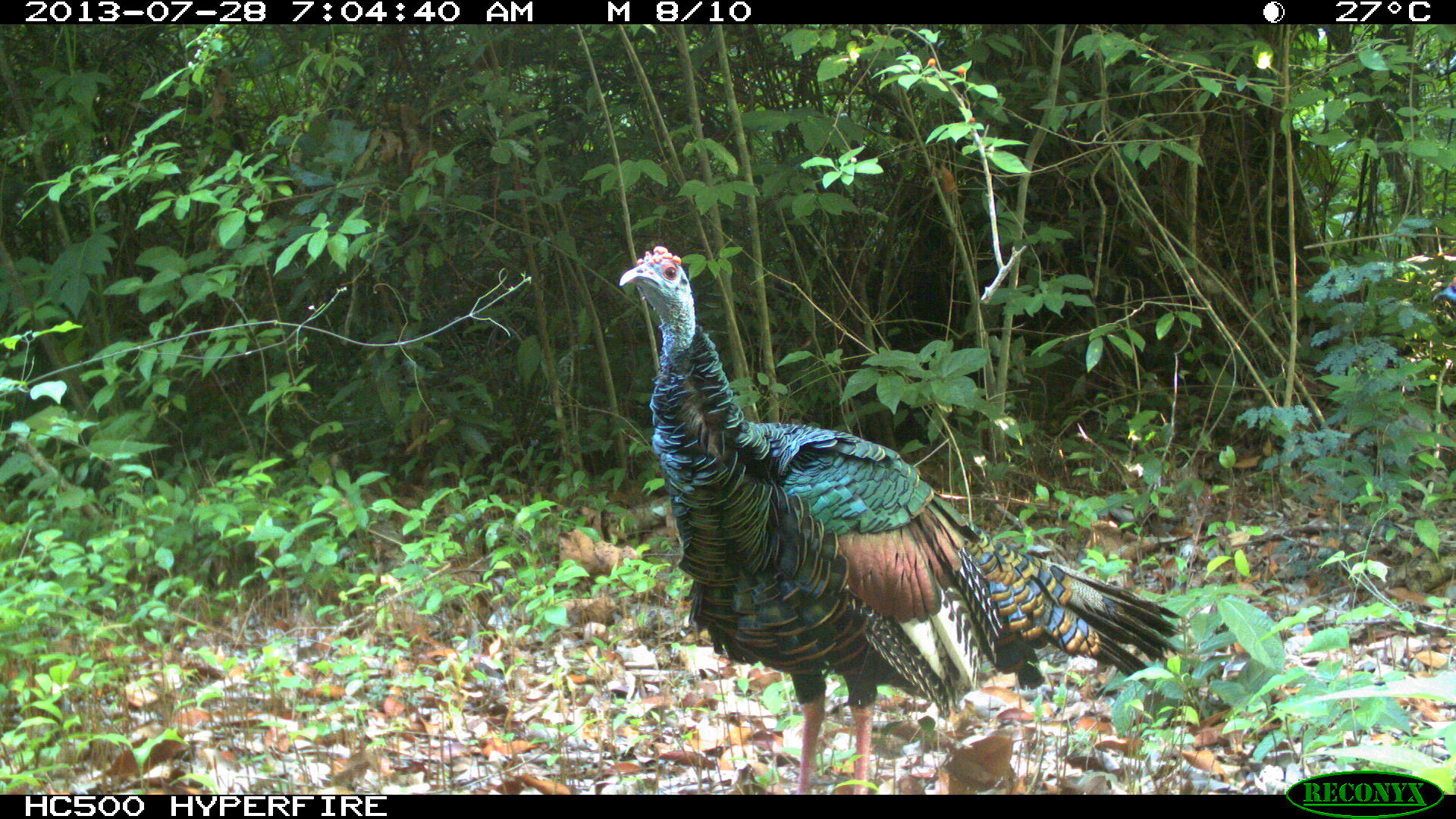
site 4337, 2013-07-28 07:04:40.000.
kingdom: Animalia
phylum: Chordata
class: Aves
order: Galliformes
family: Phasianidae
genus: Meleagris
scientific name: Meleagris ocellata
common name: ocellated turkey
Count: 1.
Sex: male.